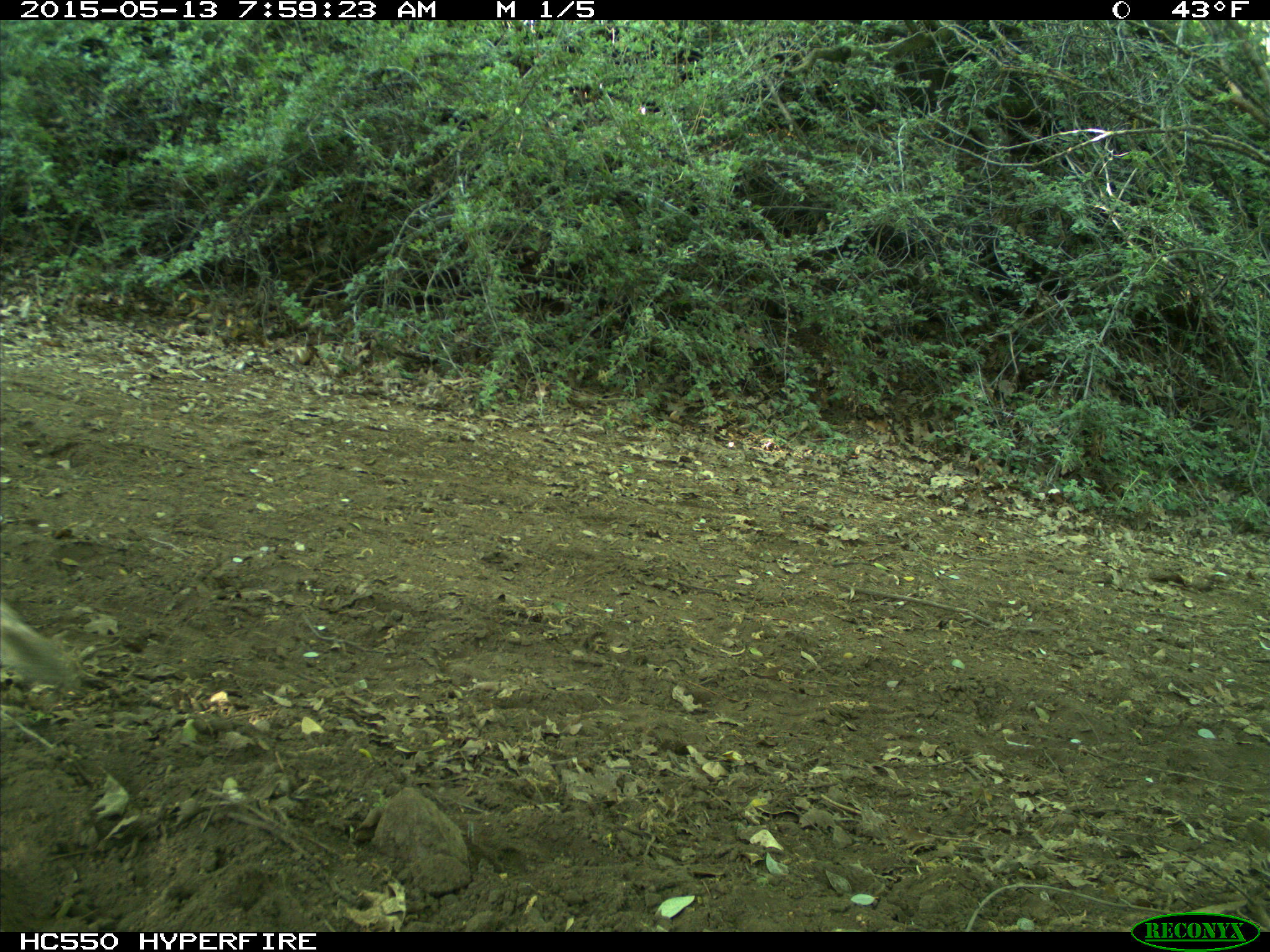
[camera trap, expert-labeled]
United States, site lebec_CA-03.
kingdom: Animalia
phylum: Chordata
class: Mammalia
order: Rodentia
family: Sciuridae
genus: Otospermophilus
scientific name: Otospermophilus beecheyi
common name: california ground squirrel